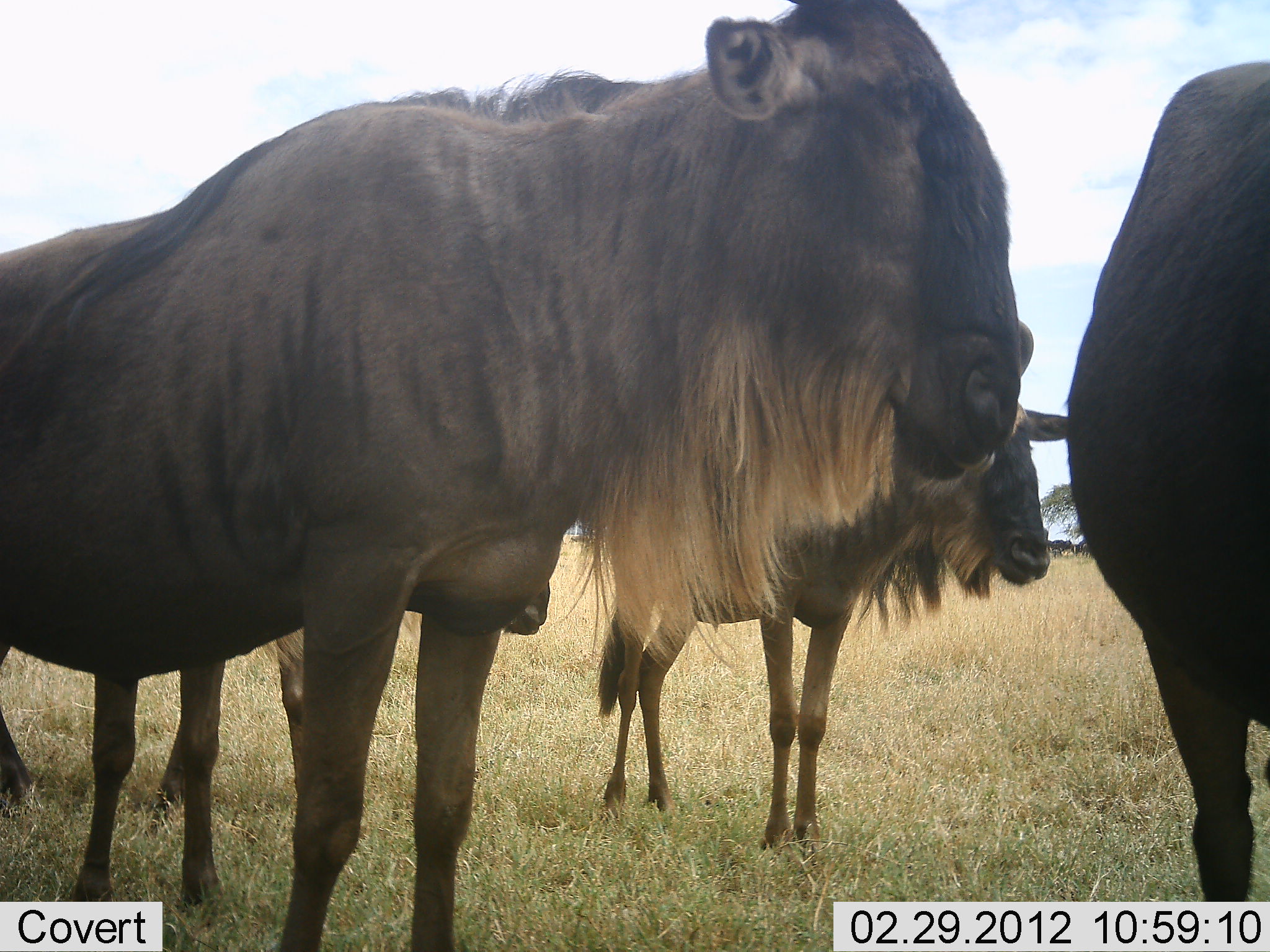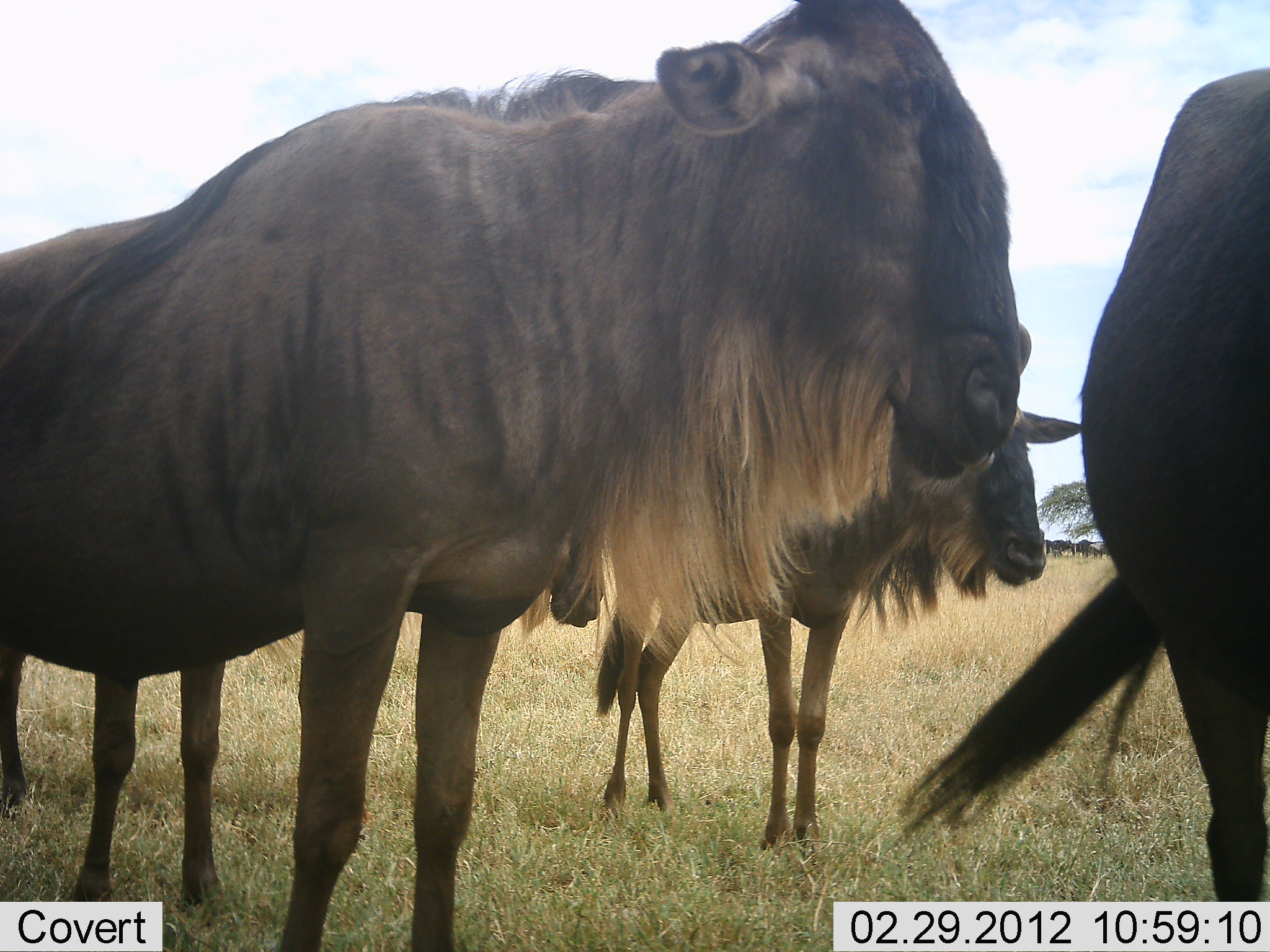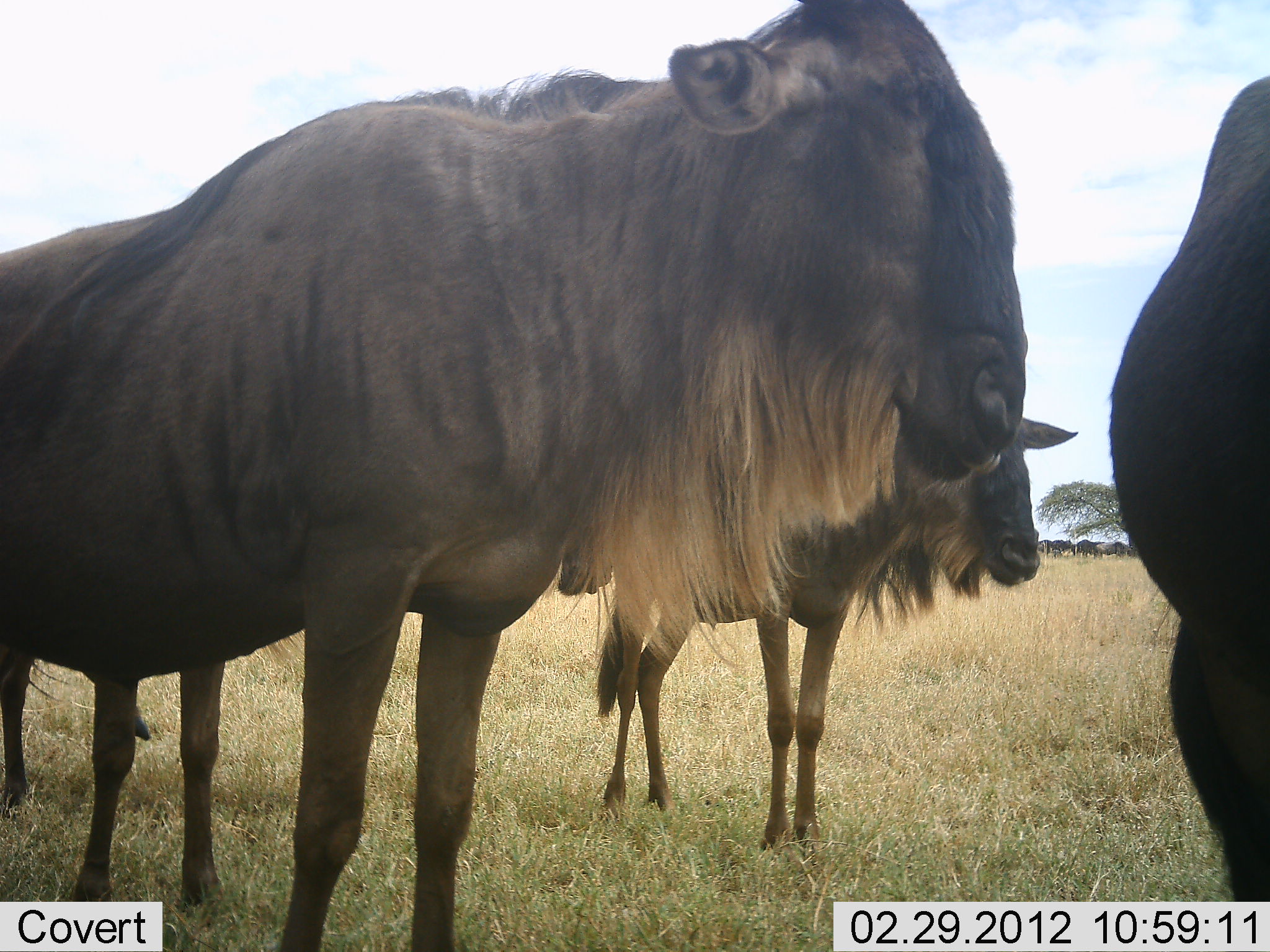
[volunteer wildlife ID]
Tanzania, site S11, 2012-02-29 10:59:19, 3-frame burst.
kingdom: Animalia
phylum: Chordata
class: Mammalia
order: Artiodactyla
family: Bovidae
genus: Connochaetes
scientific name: Connochaetes taurinus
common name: blue wildebeest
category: wildebeest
Wildebeest (blue wildebeest) (Connochaetes taurinus), count 4. Behavior (volunteer vote fractions): standing 95%, resting 0%, moving 11%, interacting 0%. Young present (vote fraction): 5%. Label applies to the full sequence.